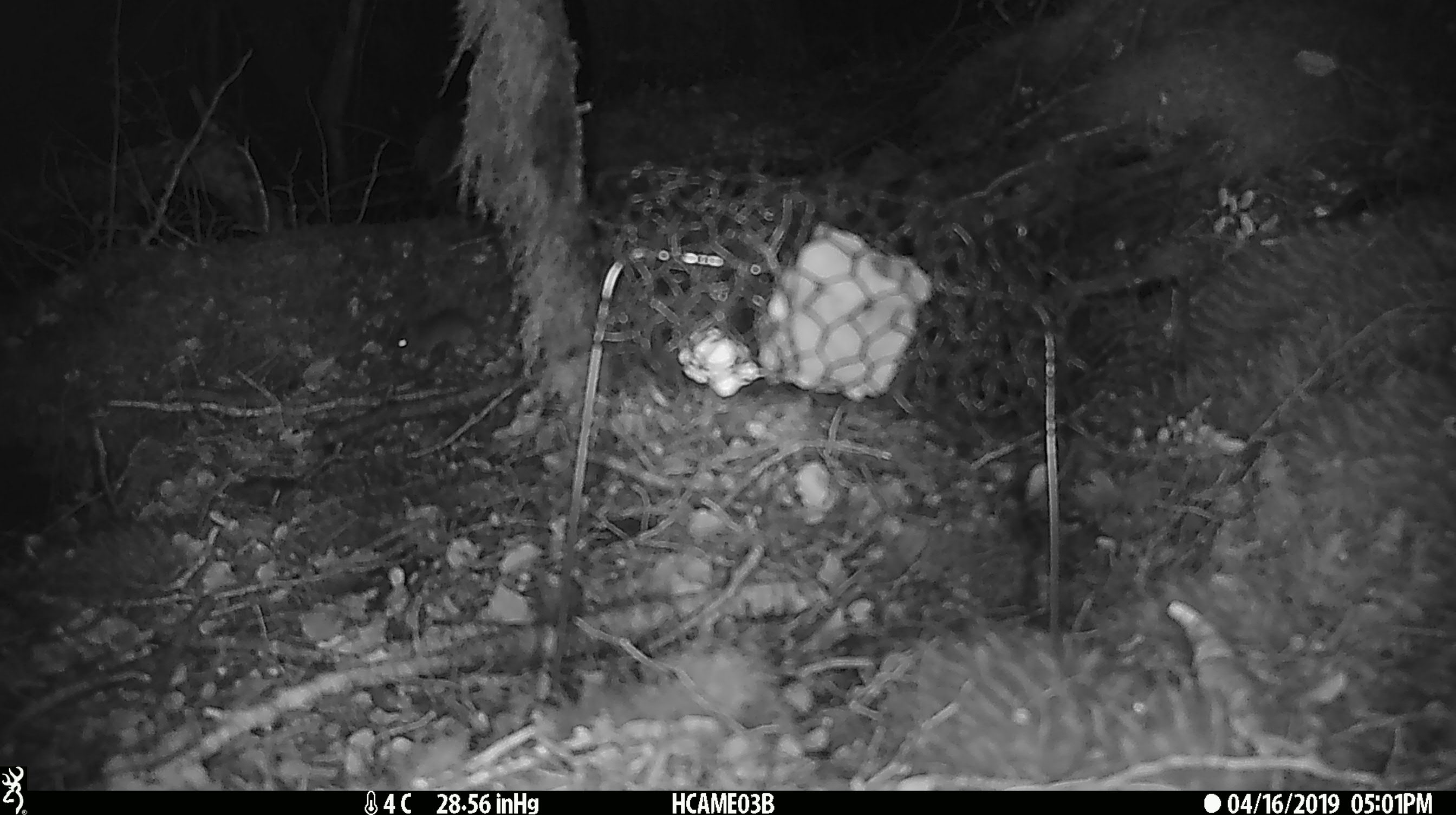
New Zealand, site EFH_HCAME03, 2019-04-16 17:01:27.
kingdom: Animalia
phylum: Chordata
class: Mammalia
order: Rodentia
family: Muridae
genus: Mus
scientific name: Mus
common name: mouse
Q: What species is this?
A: Mouse (Mus).